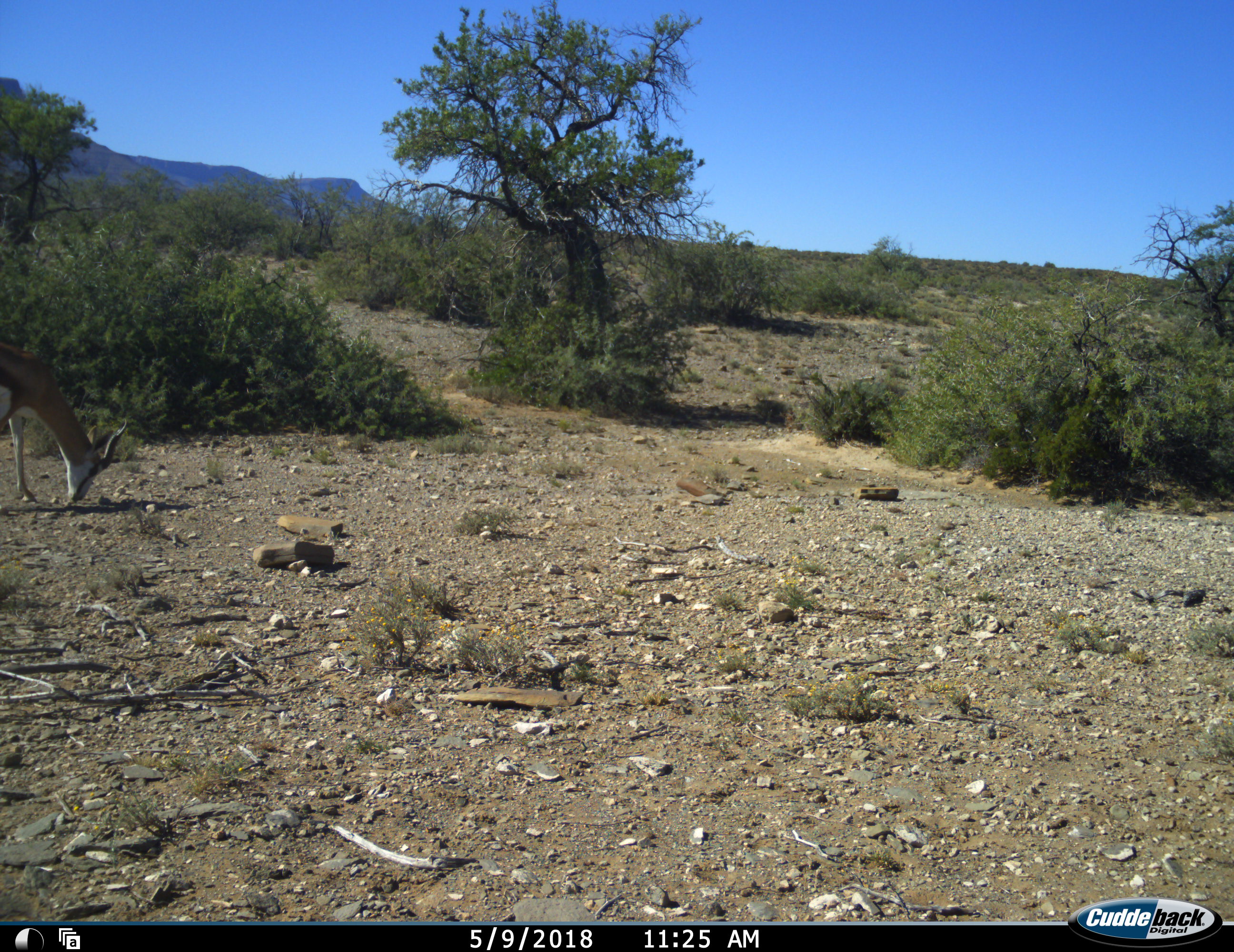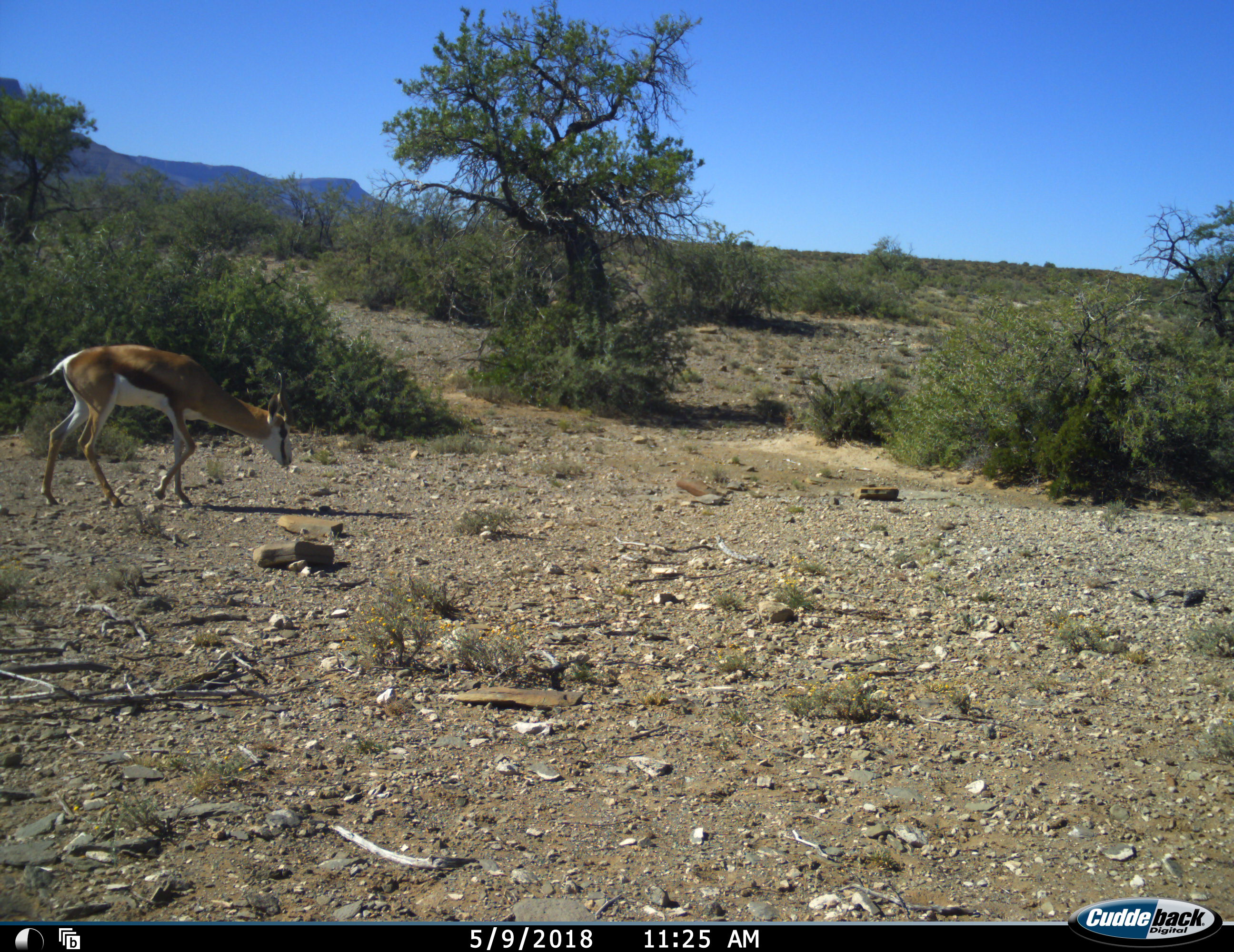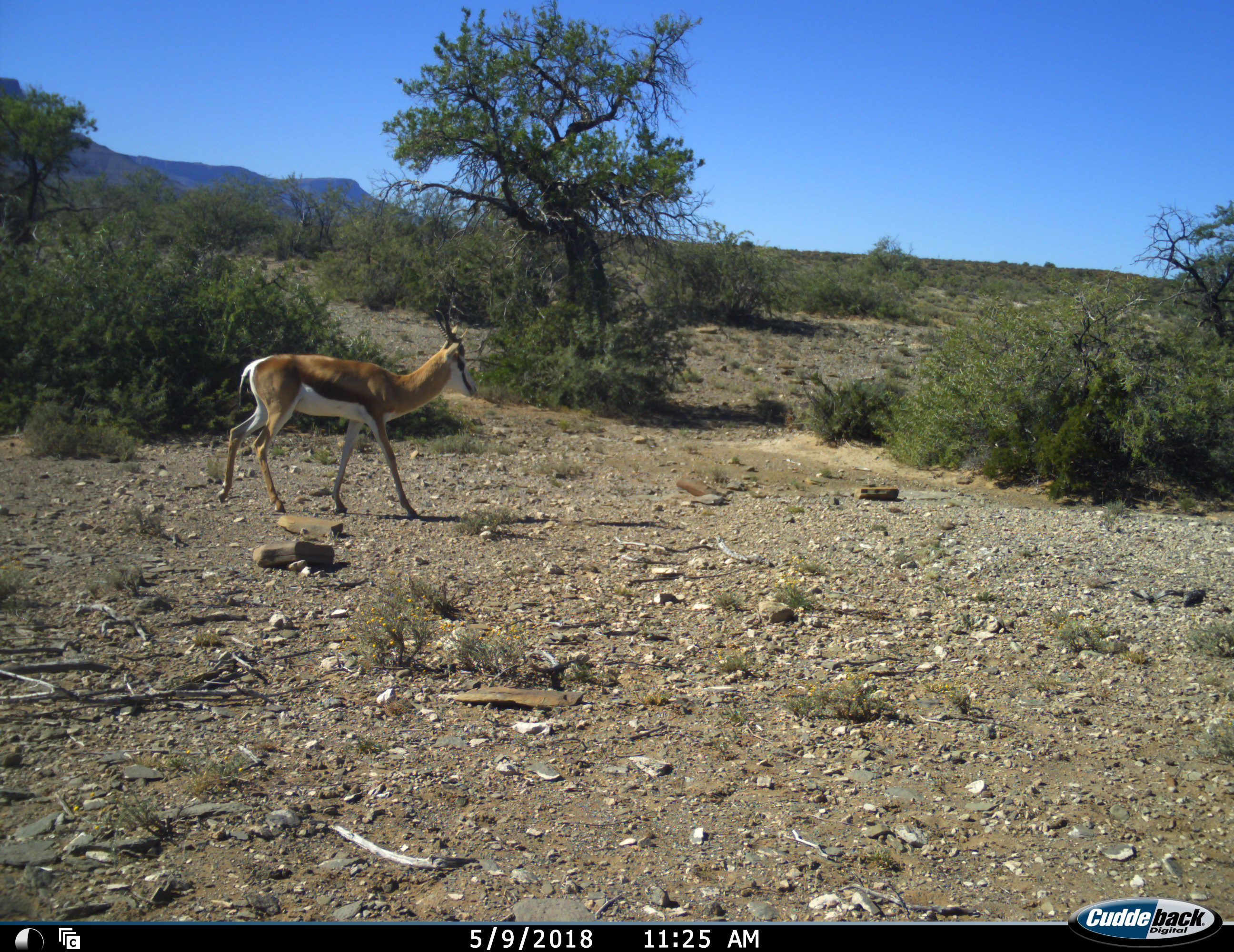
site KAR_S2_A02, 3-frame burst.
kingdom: Animalia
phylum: Chordata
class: Mammalia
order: Artiodactyla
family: Bovidae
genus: Antidorcas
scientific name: Antidorcas marsupialis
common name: springbok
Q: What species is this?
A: Springbok (Antidorcas marsupialis).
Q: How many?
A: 1.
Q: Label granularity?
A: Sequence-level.